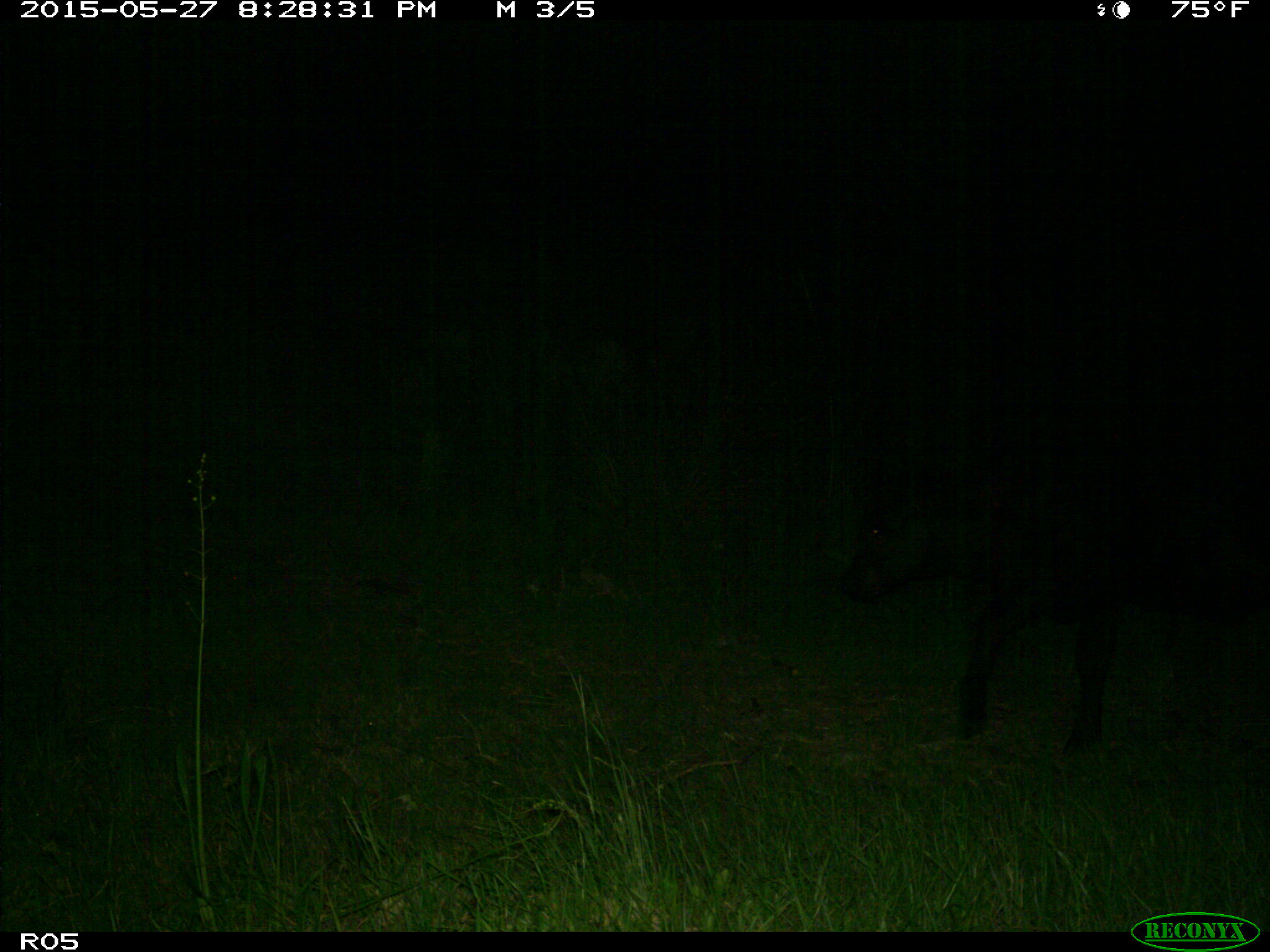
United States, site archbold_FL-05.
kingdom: Animalia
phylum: Chordata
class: Mammalia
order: Artiodactyla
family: Bovidae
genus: Bos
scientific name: Bos taurus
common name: domestic cow